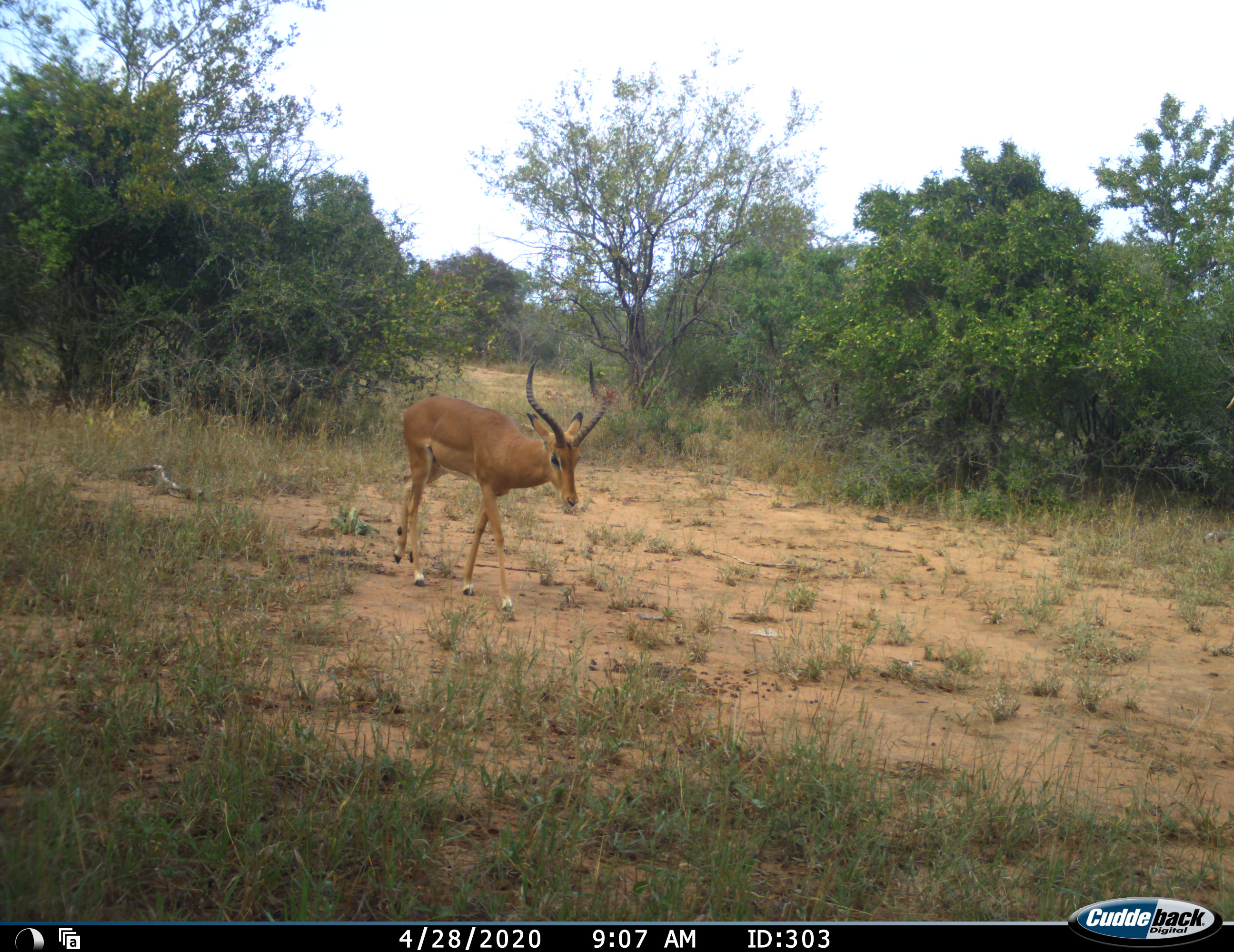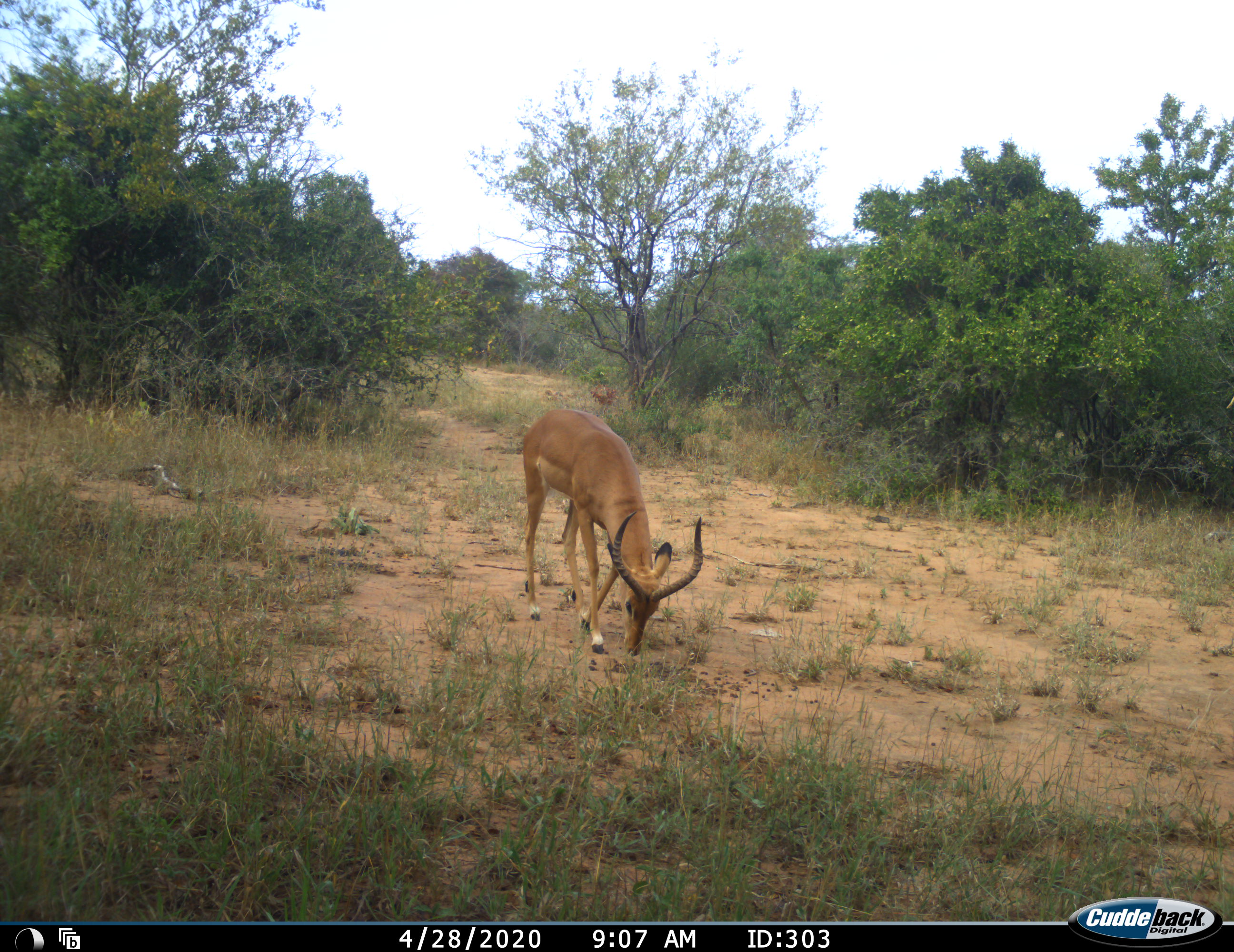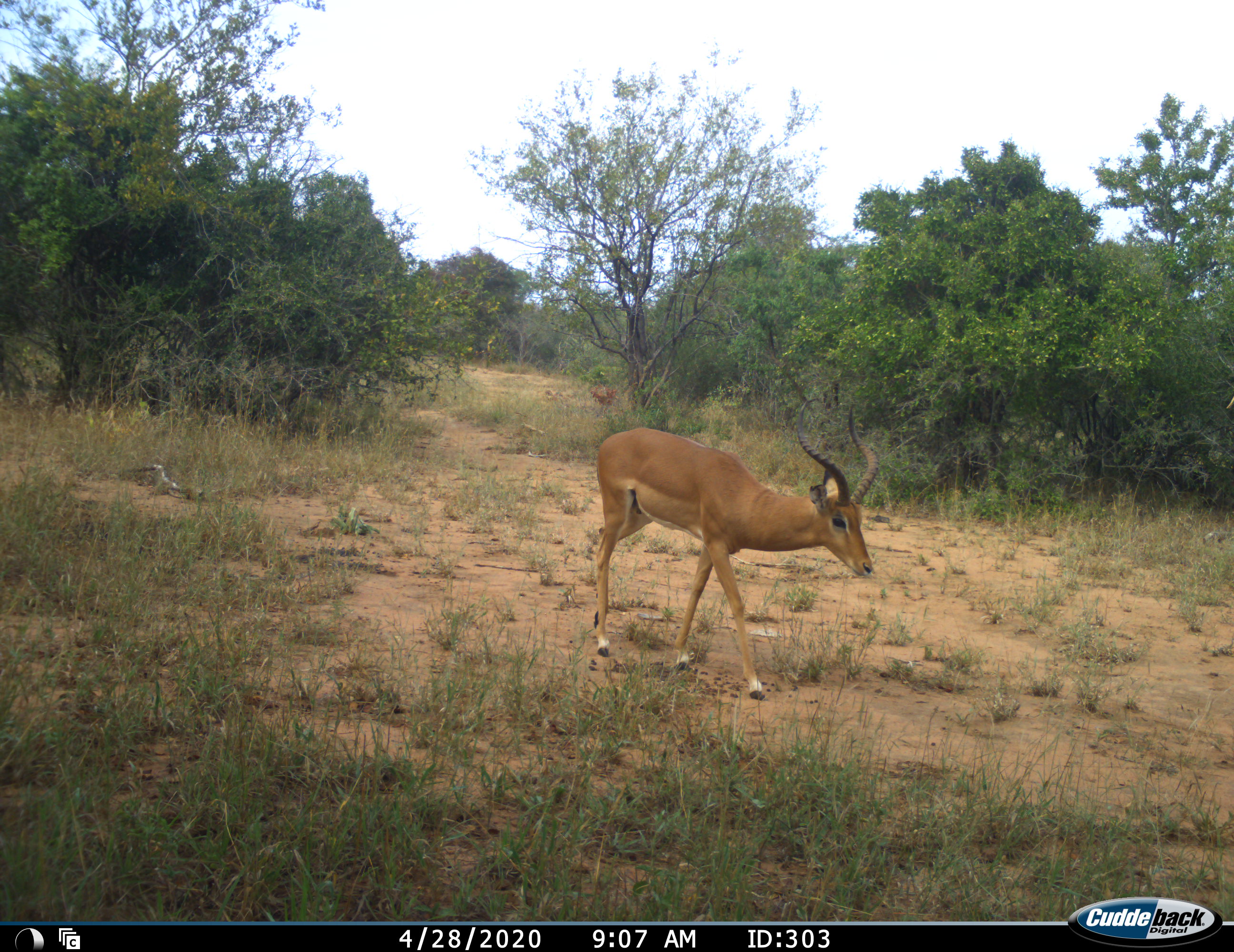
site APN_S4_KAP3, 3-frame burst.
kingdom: Animalia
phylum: Chordata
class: Mammalia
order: Artiodactyla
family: Bovidae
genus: Aepyceros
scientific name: Aepyceros melampus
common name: impala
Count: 1.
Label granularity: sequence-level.